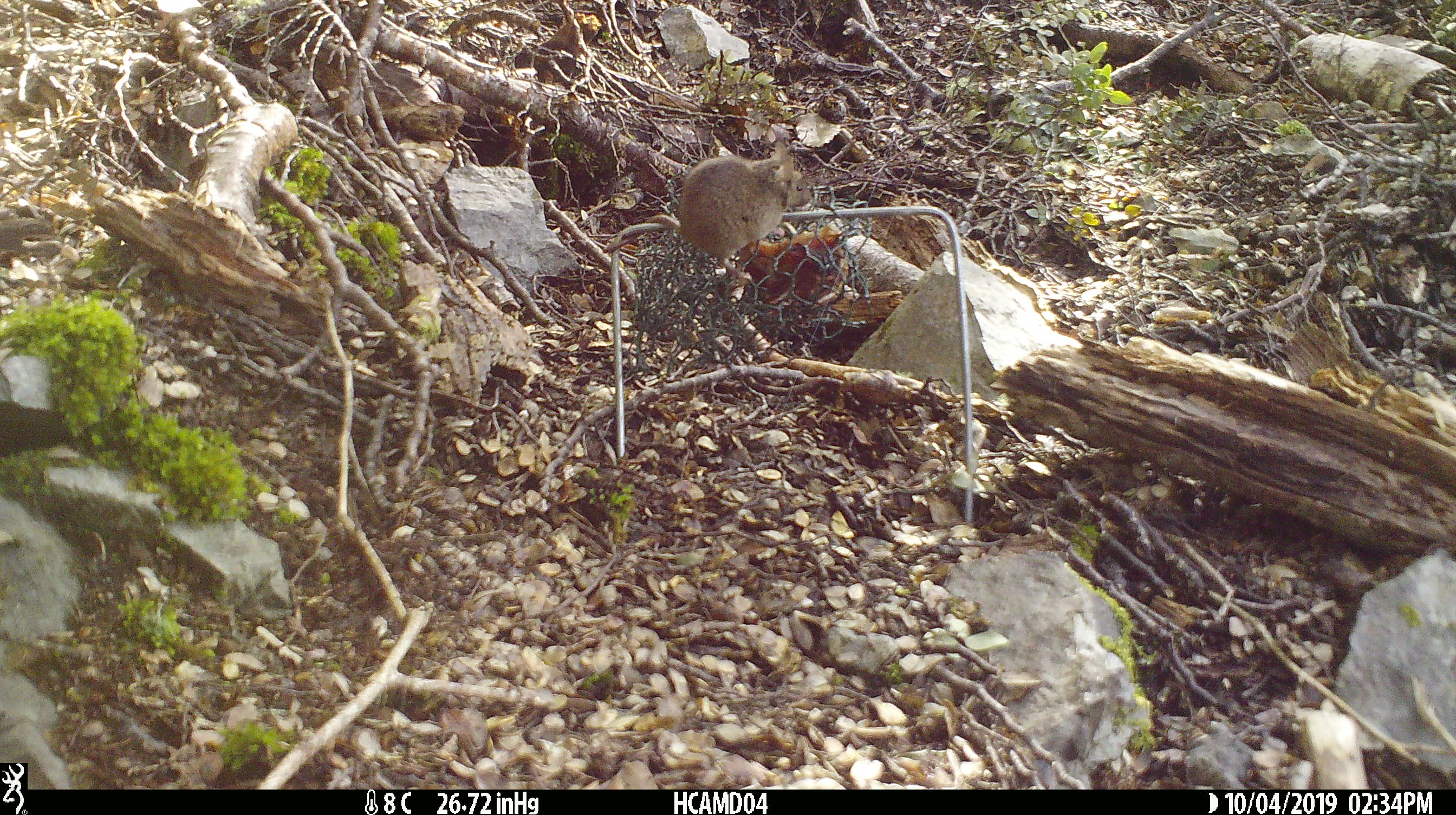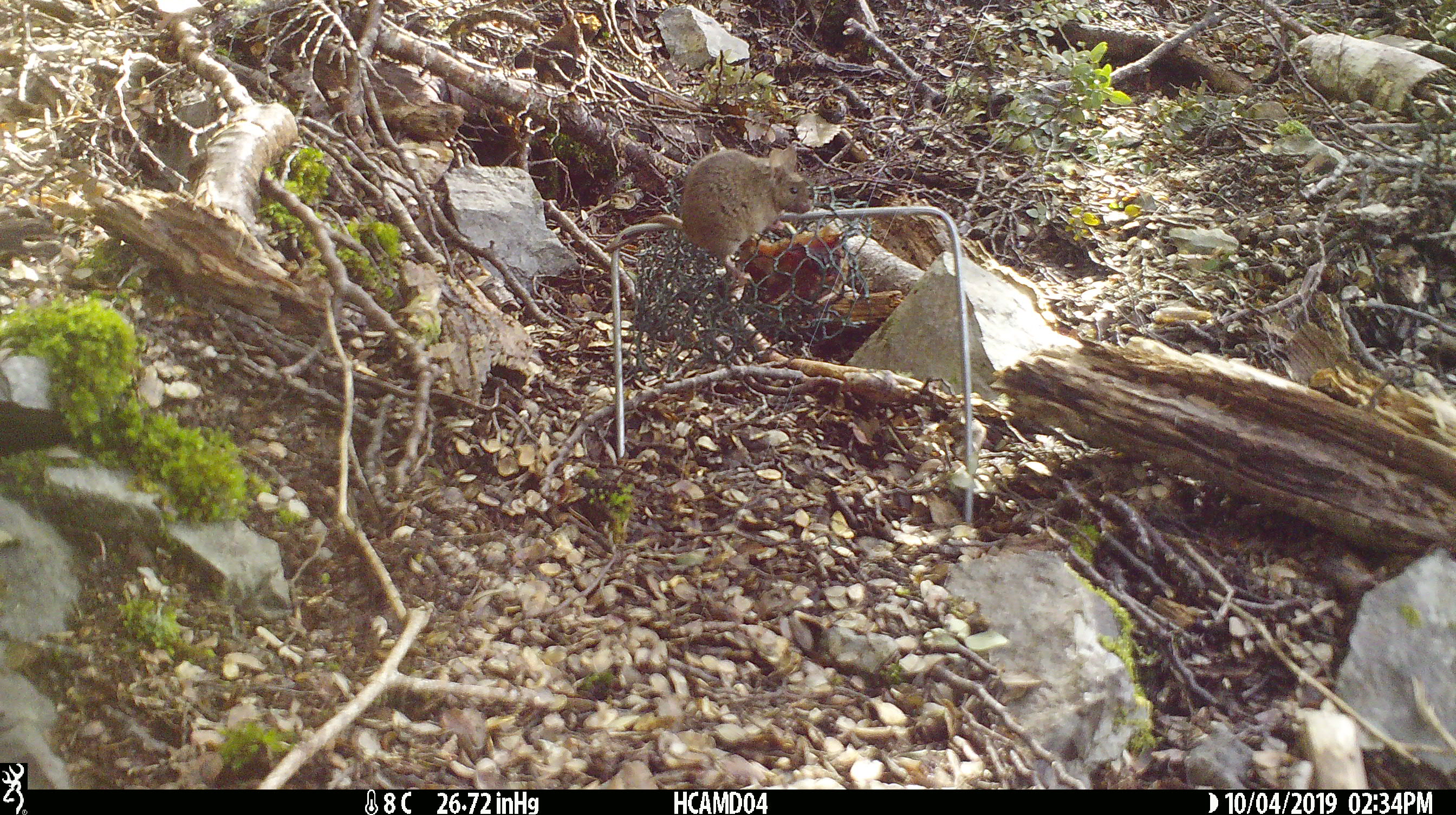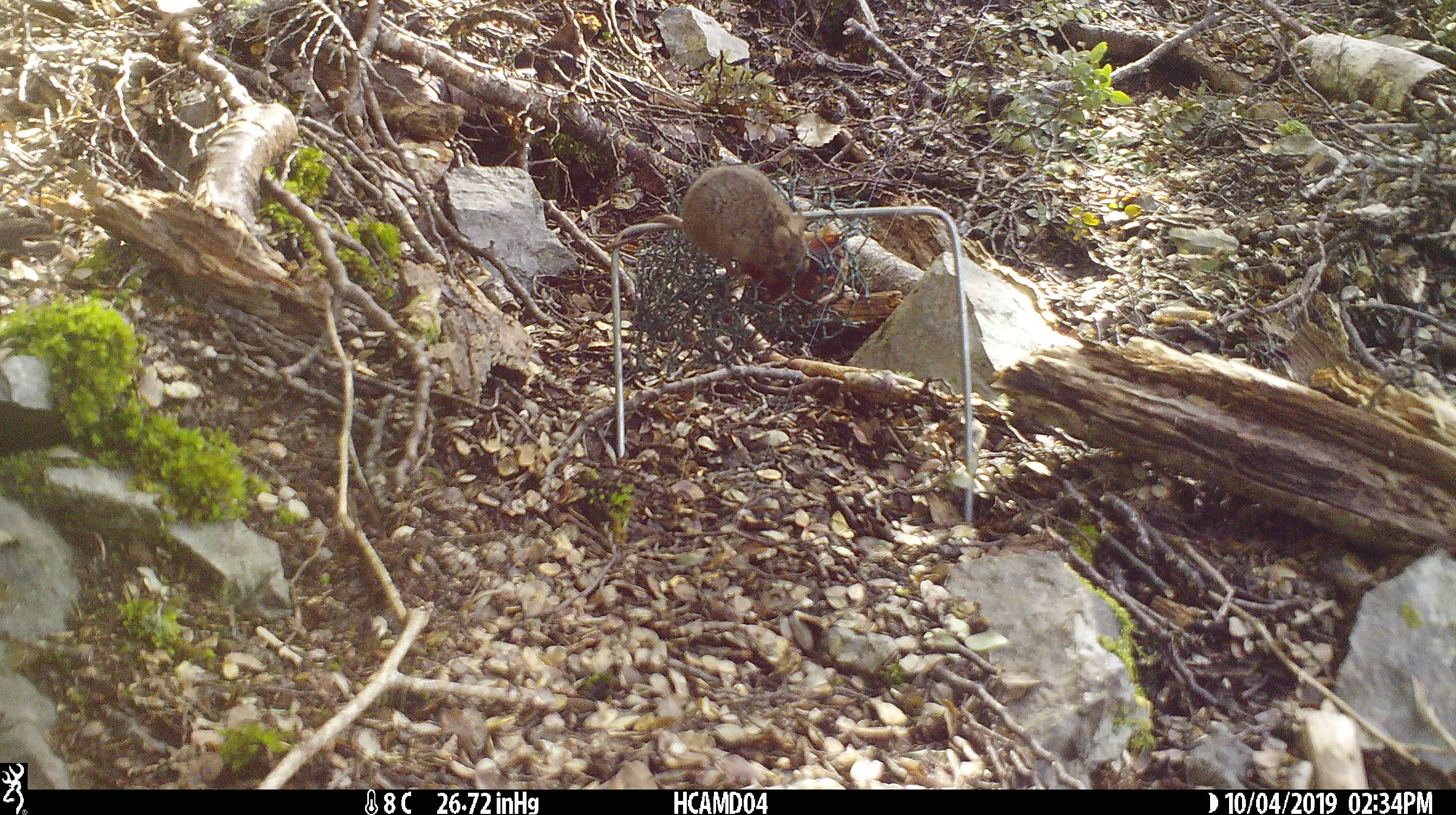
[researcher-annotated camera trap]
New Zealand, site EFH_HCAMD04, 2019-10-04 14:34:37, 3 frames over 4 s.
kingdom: Animalia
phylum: Chordata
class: Mammalia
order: Rodentia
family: Muridae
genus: Mus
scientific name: Mus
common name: mouse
Mouse (Mus).